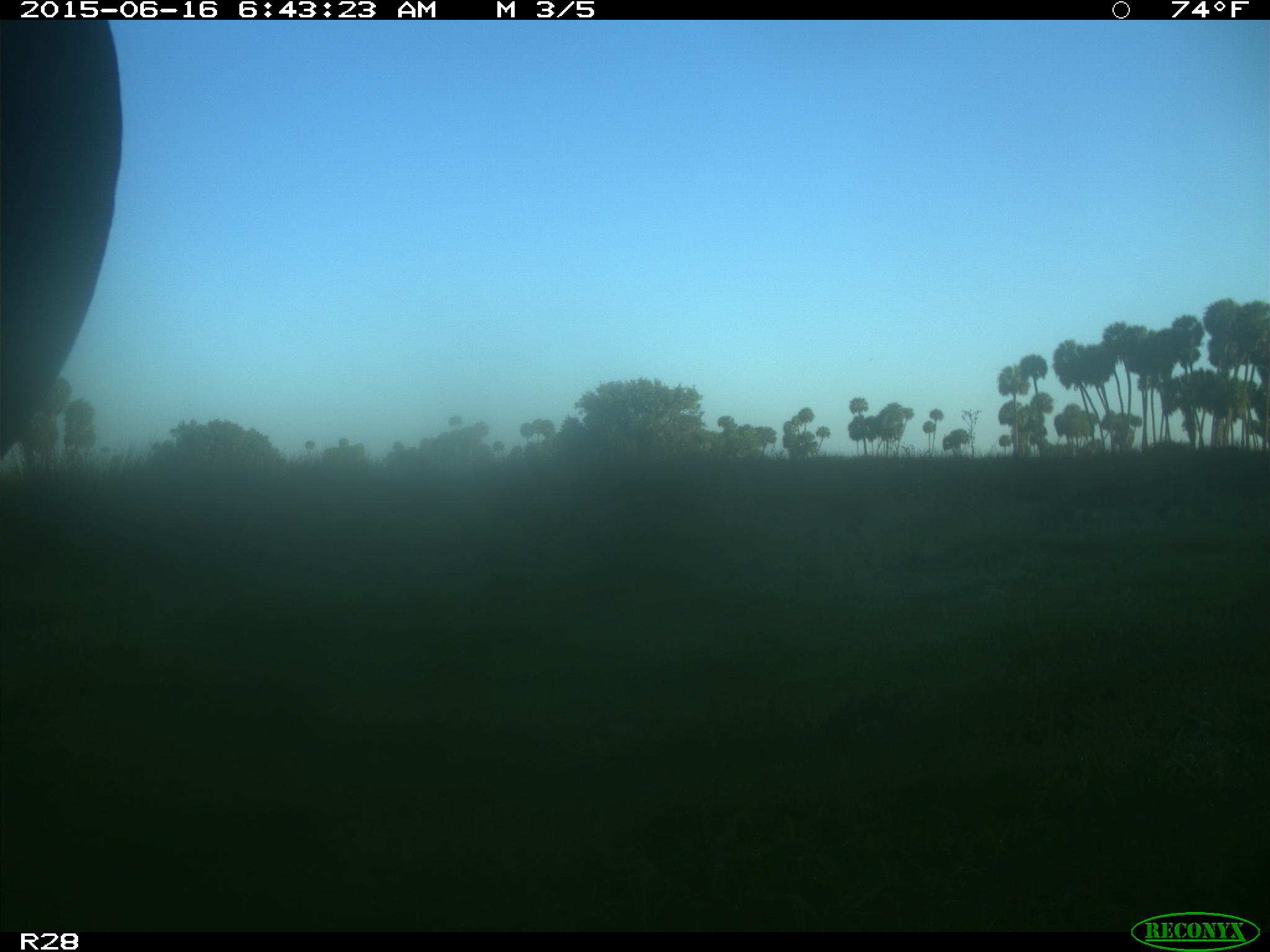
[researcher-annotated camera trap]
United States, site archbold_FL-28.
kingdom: Animalia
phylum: Chordata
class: Mammalia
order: Artiodactyla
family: Bovidae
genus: Bos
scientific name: Bos taurus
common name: domestic cow